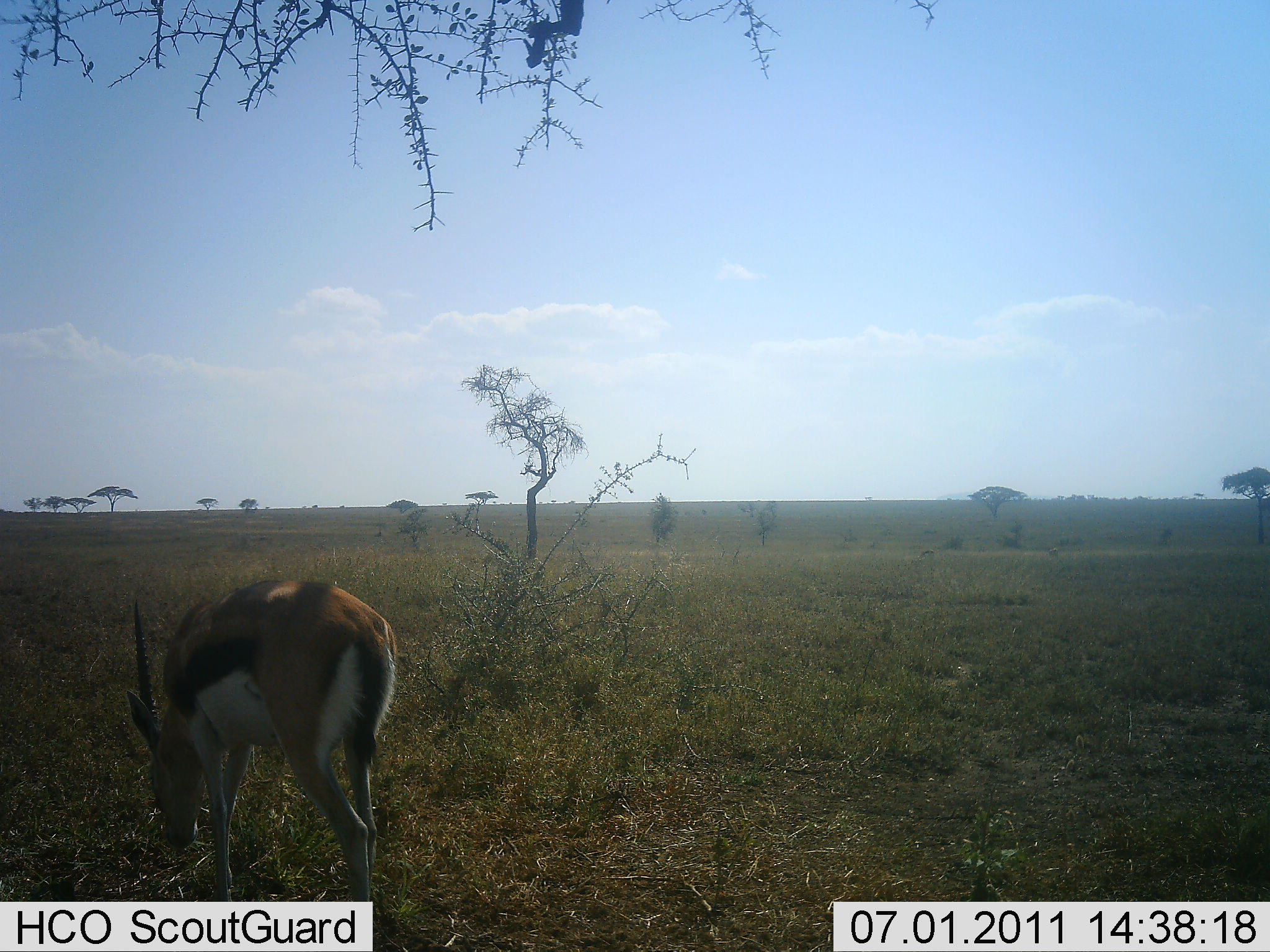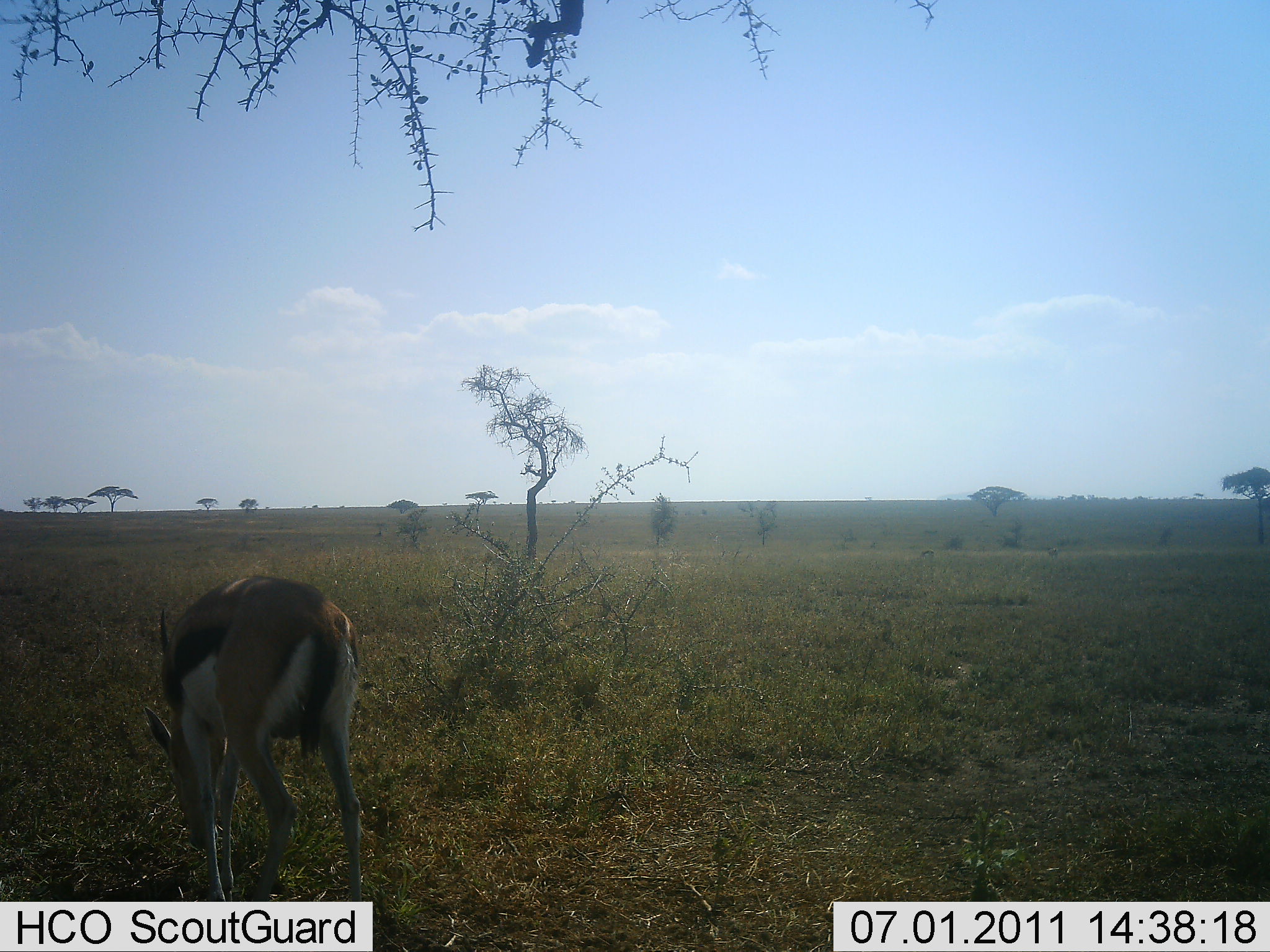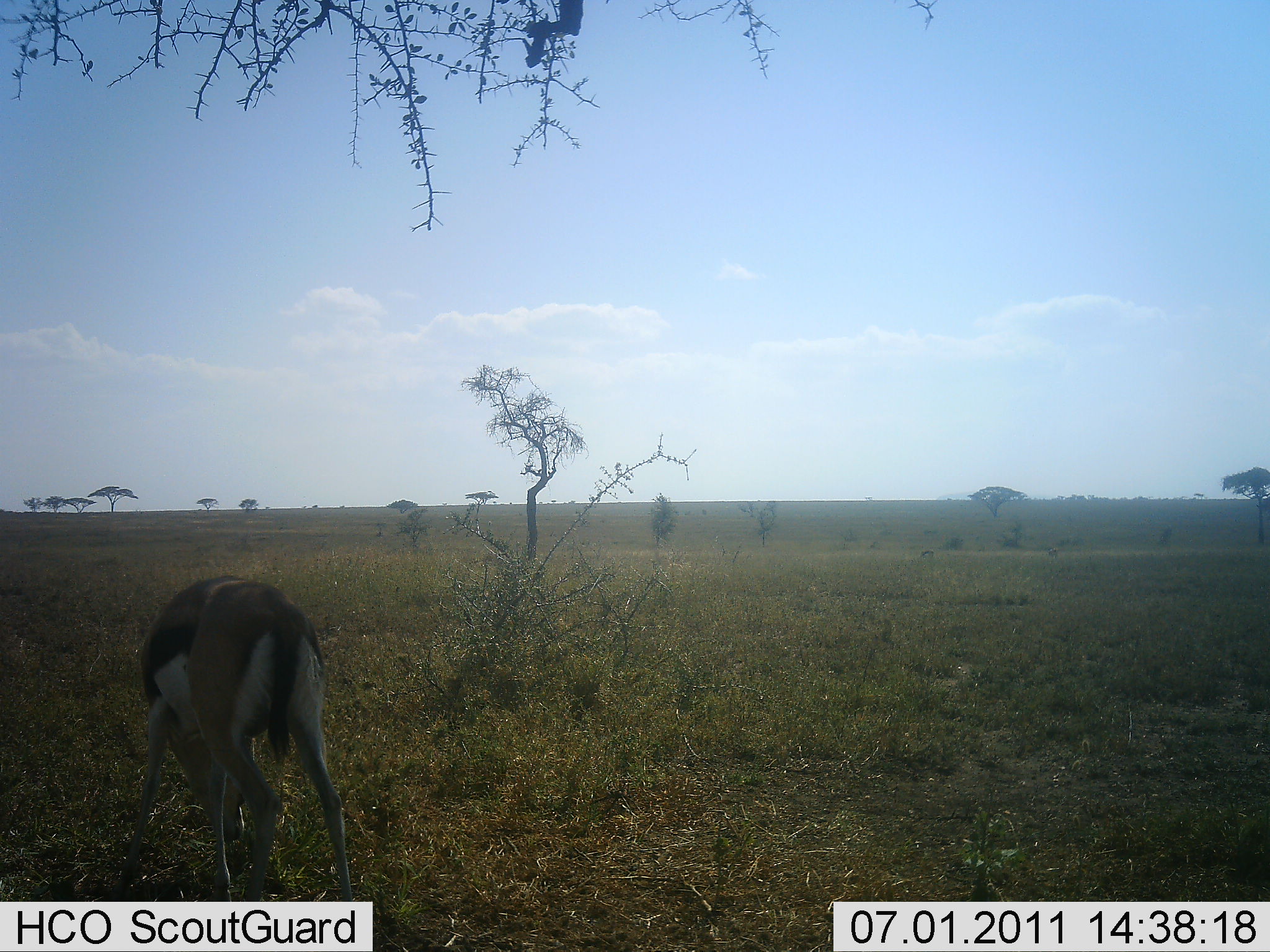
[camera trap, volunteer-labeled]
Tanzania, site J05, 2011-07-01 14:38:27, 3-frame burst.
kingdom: Animalia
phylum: Chordata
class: Mammalia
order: Artiodactyla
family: Bovidae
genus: Eudorcas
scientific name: Eudorcas thomsonii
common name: thomson's gazelle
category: gazellethomsons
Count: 1.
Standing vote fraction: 0%.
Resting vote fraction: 0%.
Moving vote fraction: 0%.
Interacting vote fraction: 0%.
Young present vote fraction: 0%.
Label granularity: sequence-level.